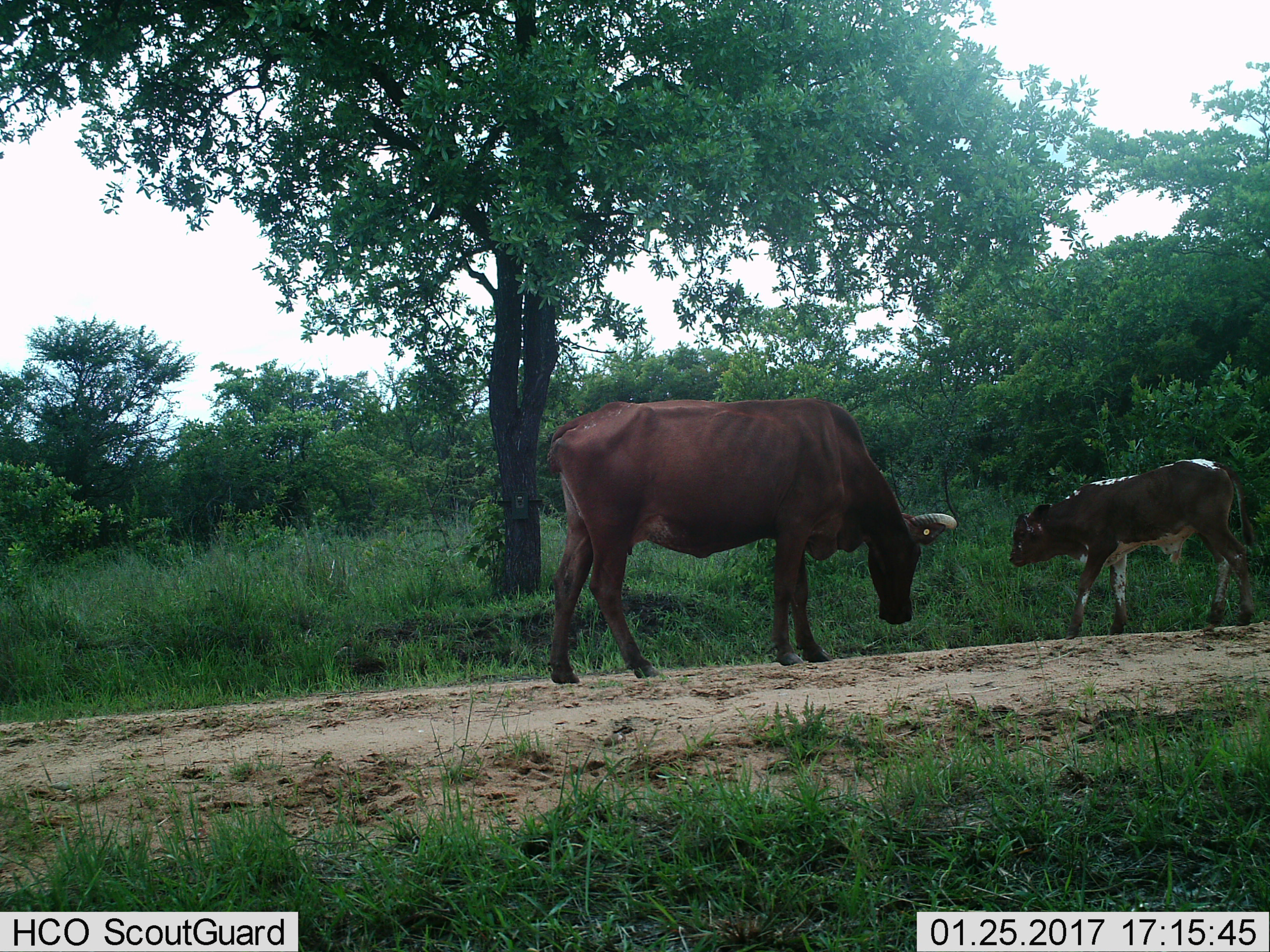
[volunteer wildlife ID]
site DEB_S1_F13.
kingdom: Animalia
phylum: Chordata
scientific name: Vertebrata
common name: domestic animal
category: domesticanimal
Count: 2.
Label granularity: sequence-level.